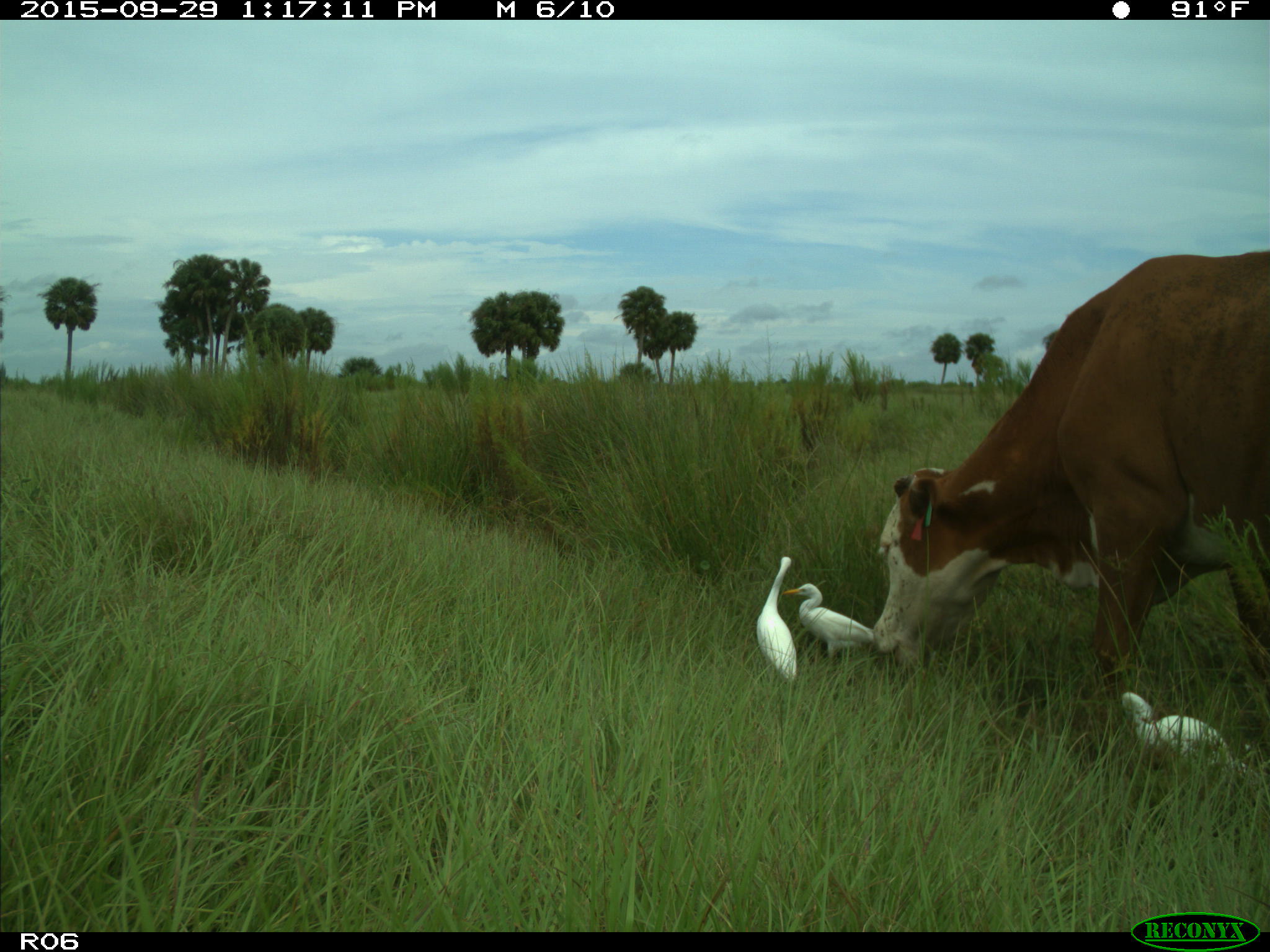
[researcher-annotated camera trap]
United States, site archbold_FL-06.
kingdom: Animalia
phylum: Chordata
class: Mammalia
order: Artiodactyla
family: Bovidae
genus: Bos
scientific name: Bos taurus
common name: domestic cow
Bos taurus (domestic cow).